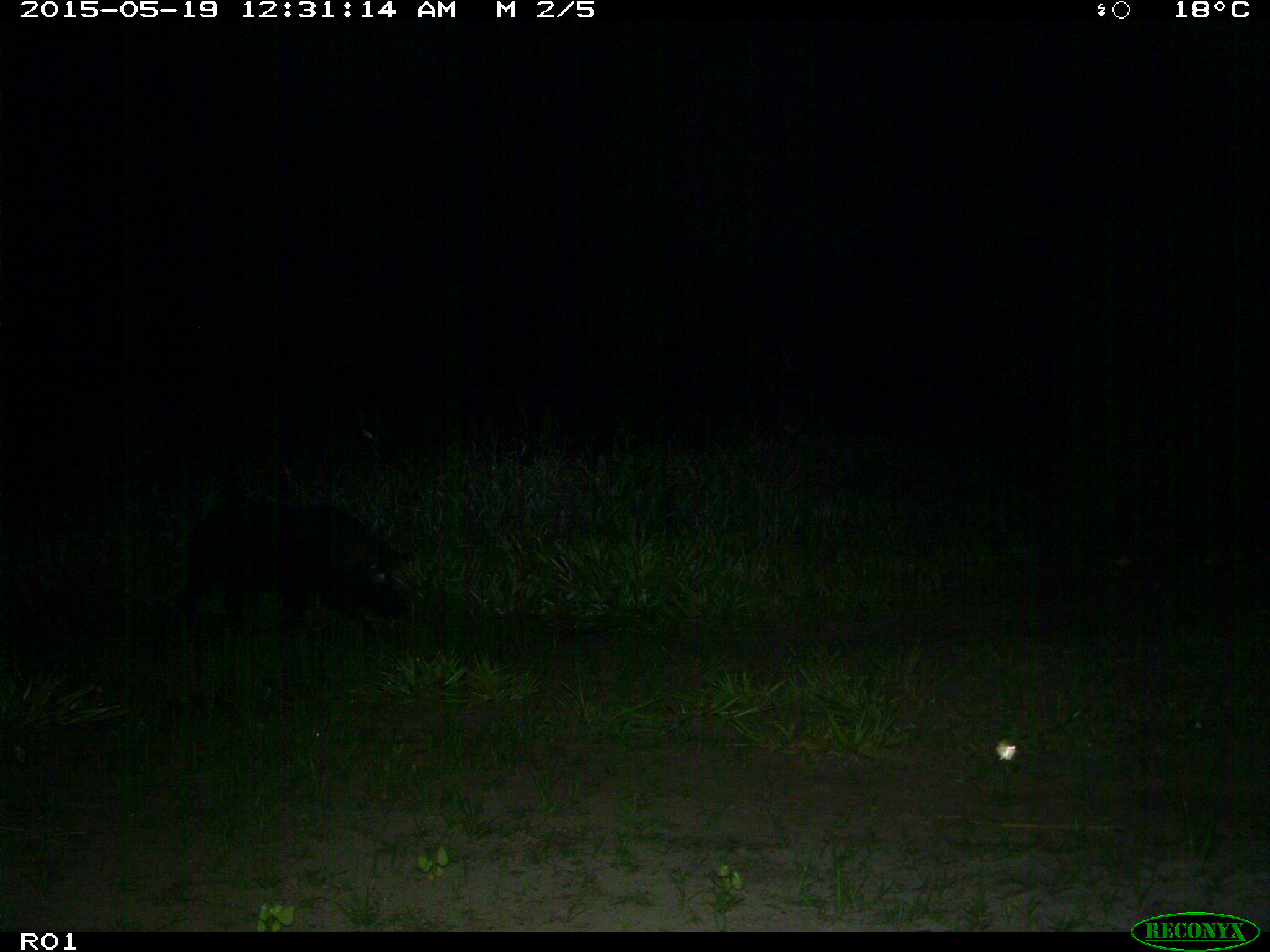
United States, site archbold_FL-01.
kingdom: Animalia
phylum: Chordata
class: Mammalia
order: Artiodactyla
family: Suidae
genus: Sus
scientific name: Sus scrofa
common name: wild boar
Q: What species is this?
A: Sus scrofa (wild boar).